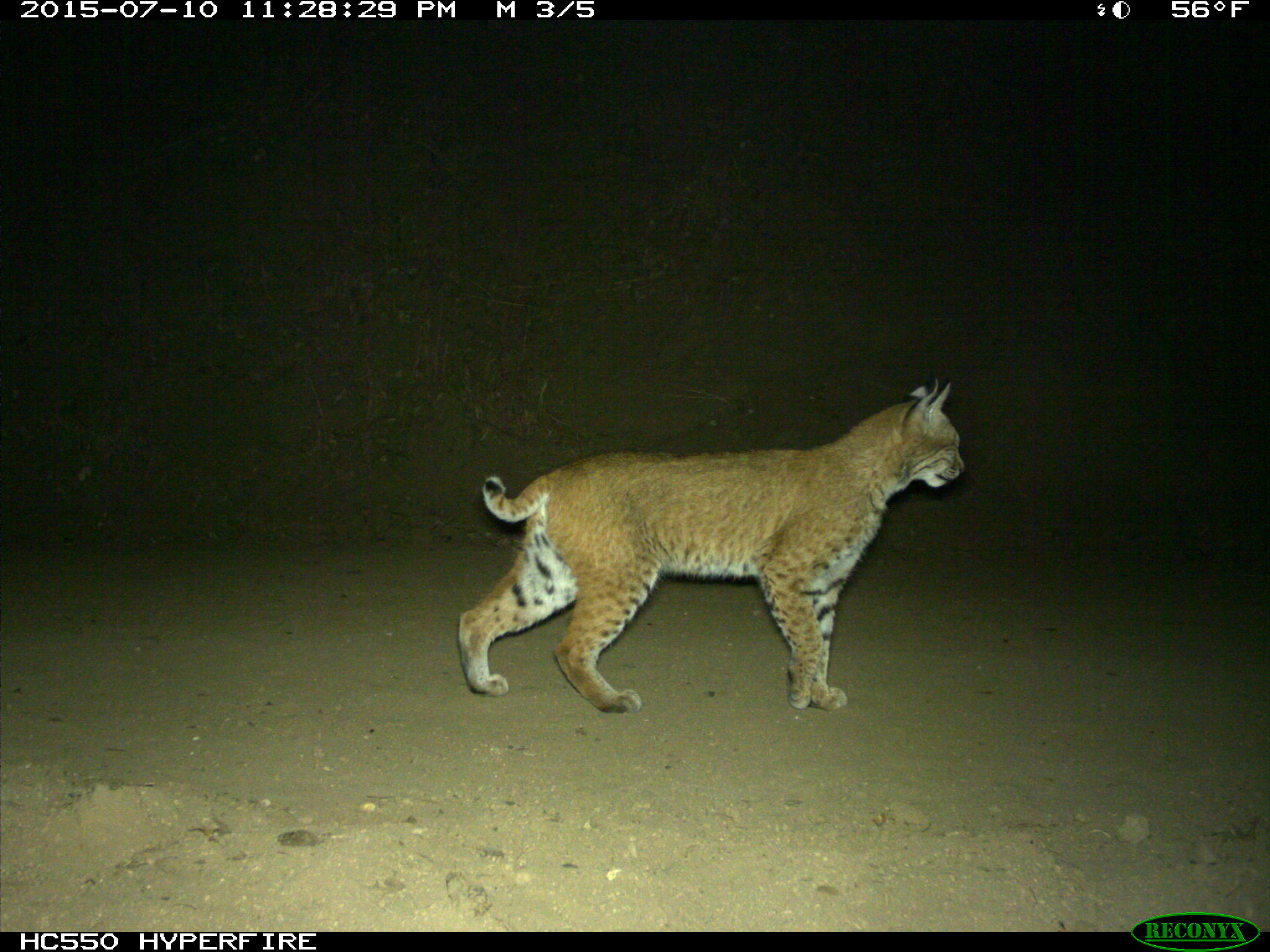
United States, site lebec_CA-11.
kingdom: Animalia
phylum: Chordata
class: Mammalia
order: Carnivora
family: Felidae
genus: Lynx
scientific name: Lynx rufus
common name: bobcat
Lynx rufus (bobcat).